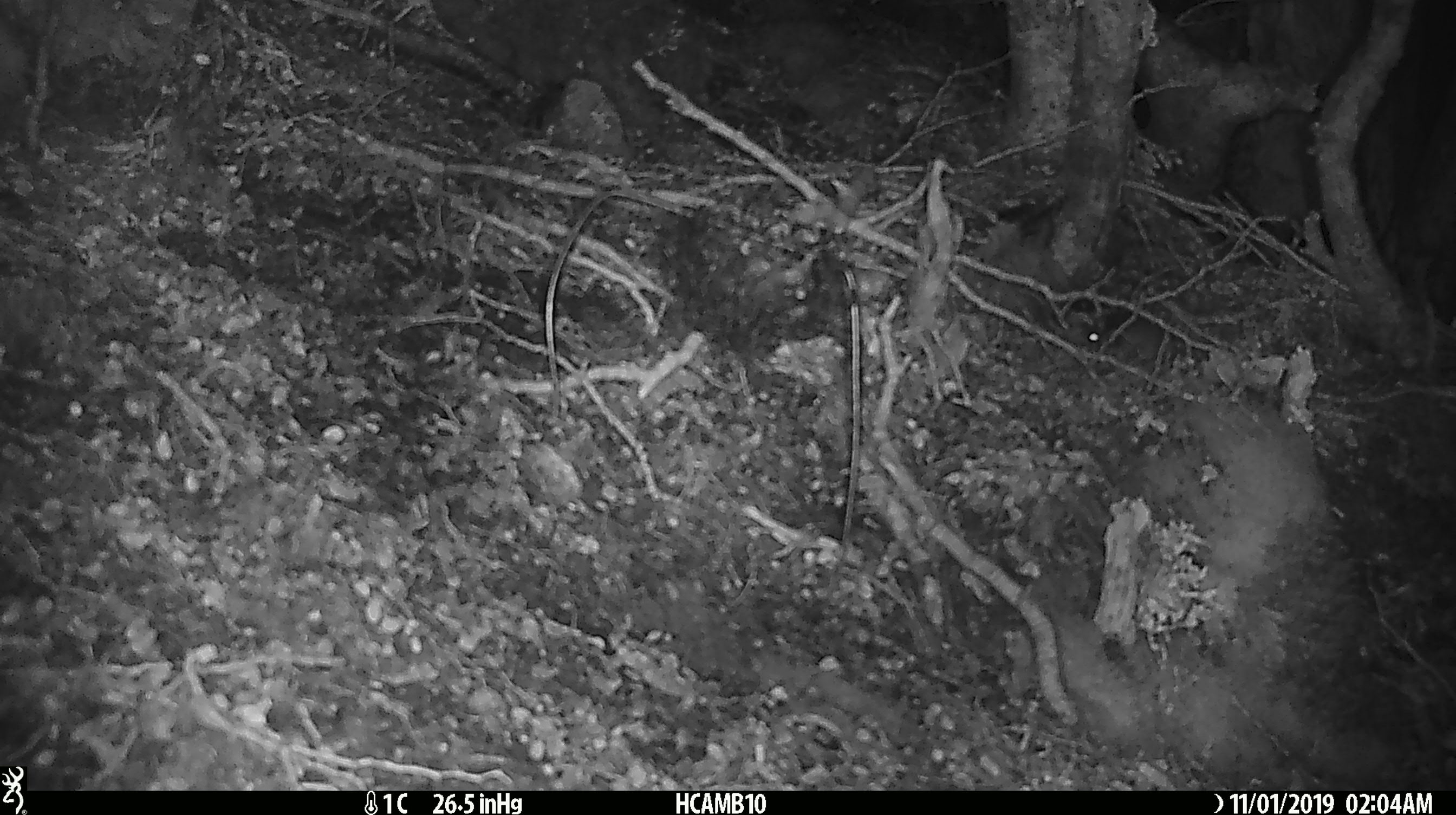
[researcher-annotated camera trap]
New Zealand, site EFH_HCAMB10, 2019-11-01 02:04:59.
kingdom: Animalia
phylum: Chordata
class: Mammalia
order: Rodentia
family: Muridae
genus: Mus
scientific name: Mus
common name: mouse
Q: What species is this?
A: Mouse (Mus).